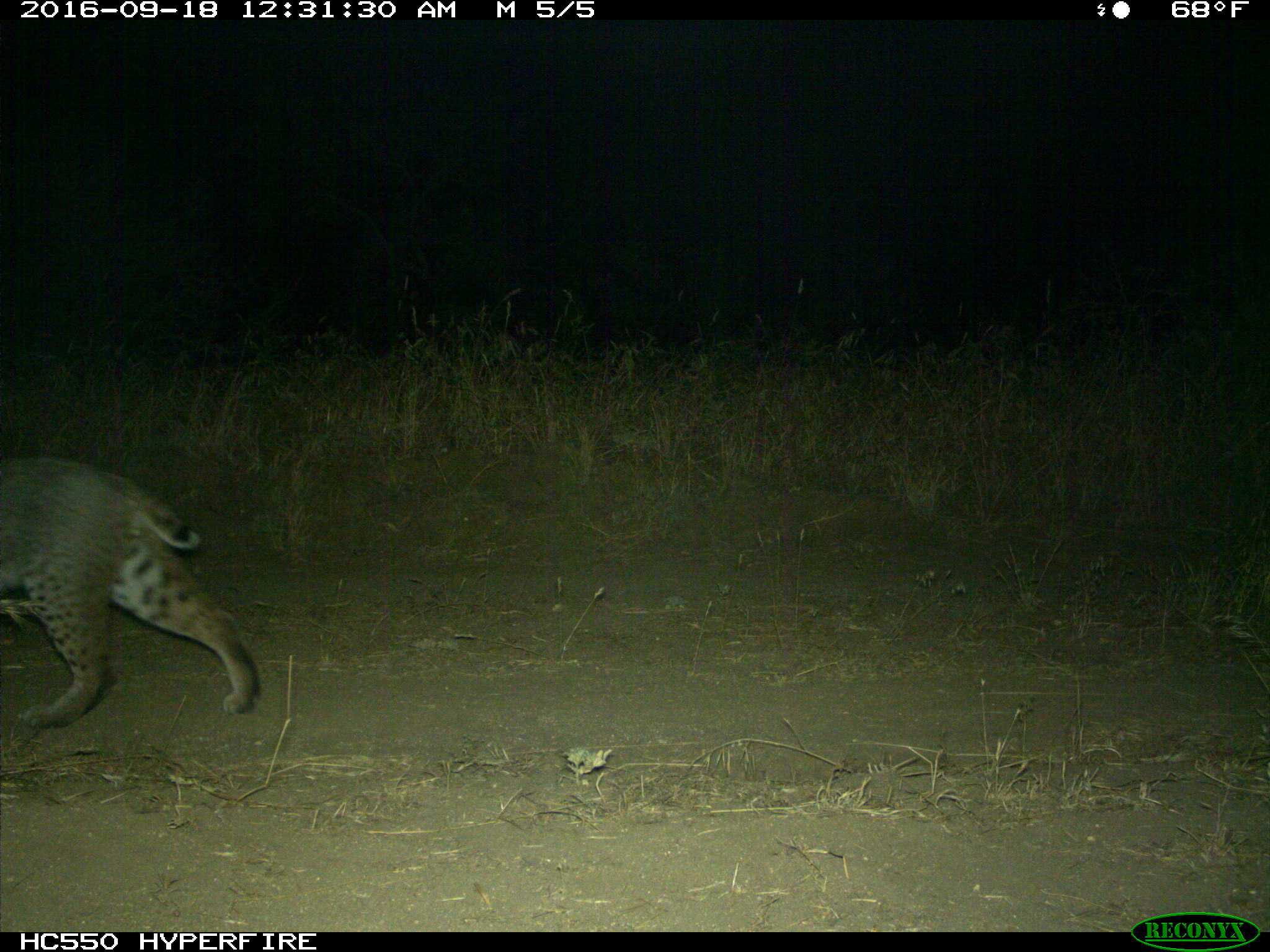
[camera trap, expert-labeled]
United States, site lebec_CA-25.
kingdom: Animalia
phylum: Chordata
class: Mammalia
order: Carnivora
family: Felidae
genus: Lynx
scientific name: Lynx rufus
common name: bobcat